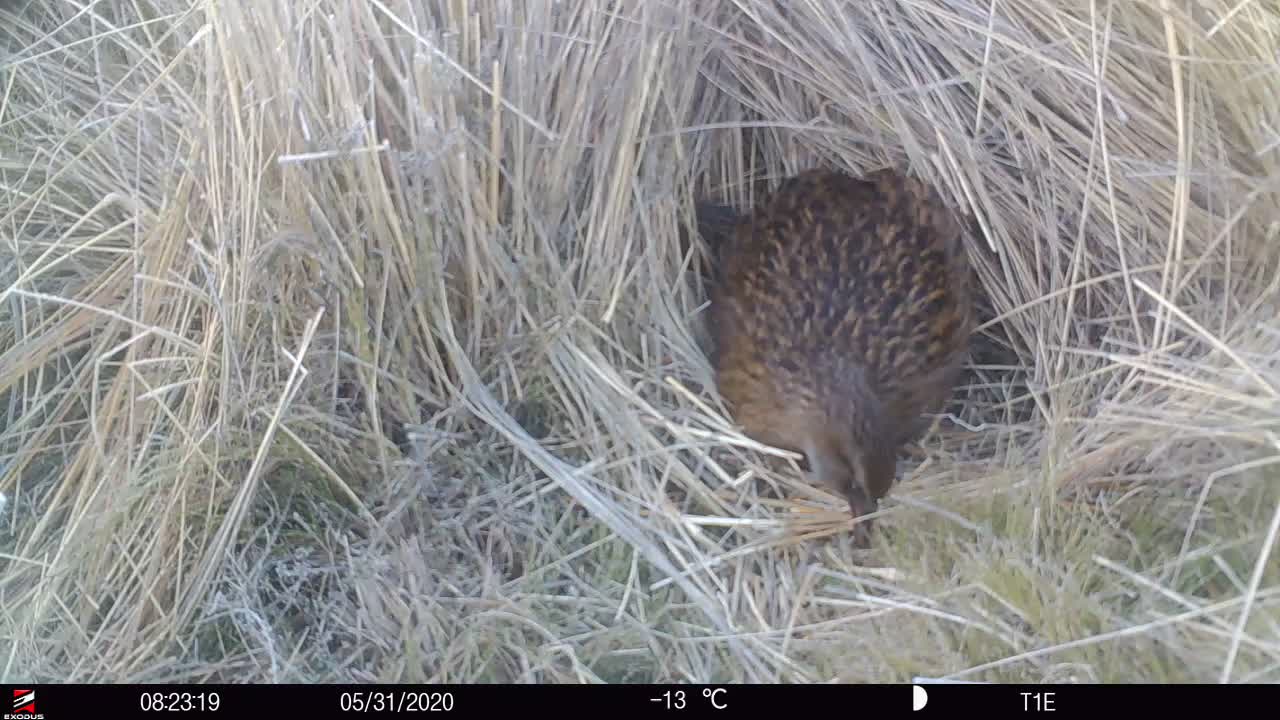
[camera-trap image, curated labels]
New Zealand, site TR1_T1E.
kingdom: Animalia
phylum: Chordata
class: Aves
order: Gruiformes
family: Rallidae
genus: Gallirallus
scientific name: Gallirallus australis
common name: weka